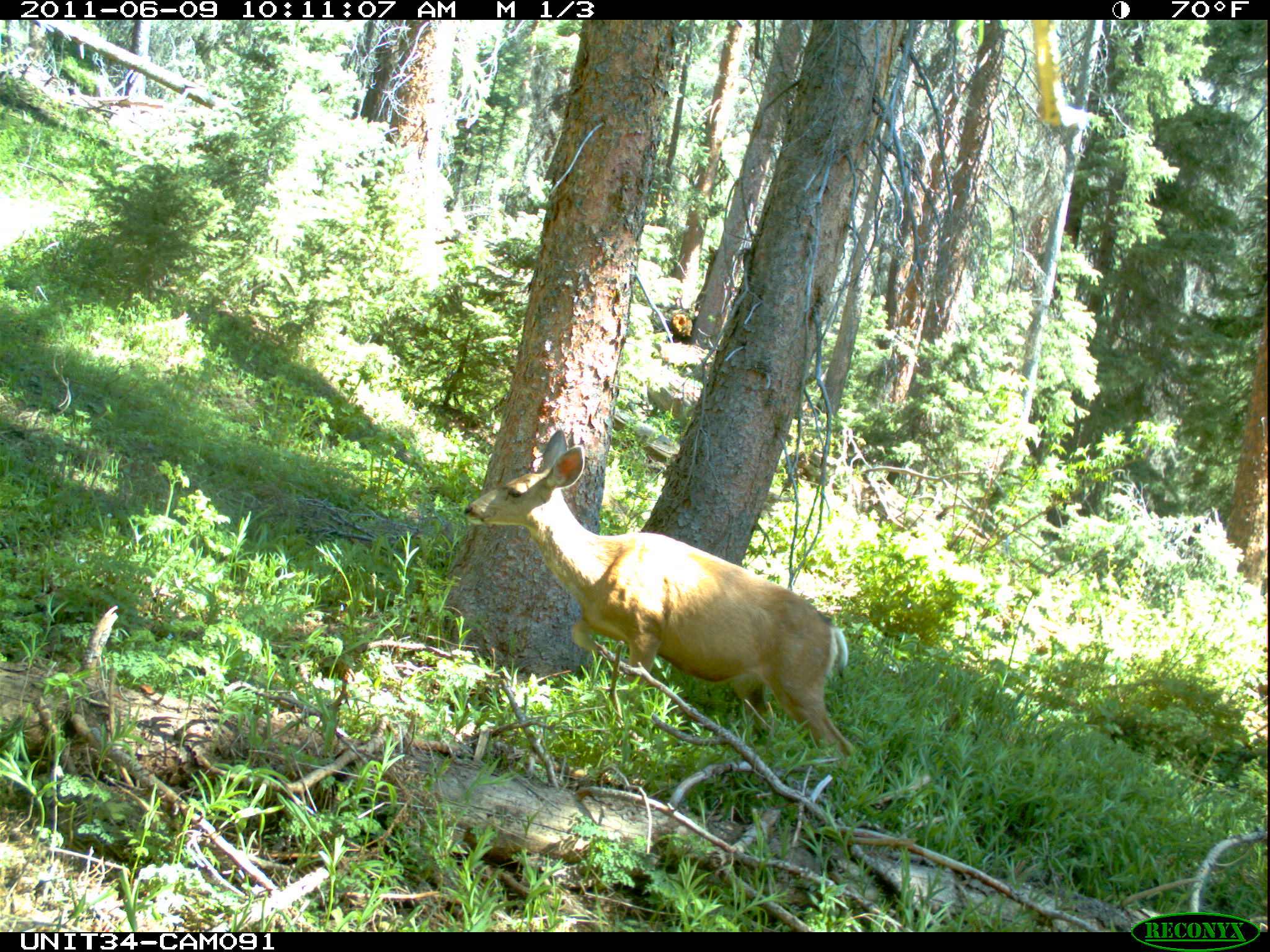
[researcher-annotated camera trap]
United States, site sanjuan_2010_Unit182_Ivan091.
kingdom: Animalia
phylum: Chordata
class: Mammalia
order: Artiodactyla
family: Cervidae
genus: Odocoileus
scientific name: Odocoileus hemionus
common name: mule deer